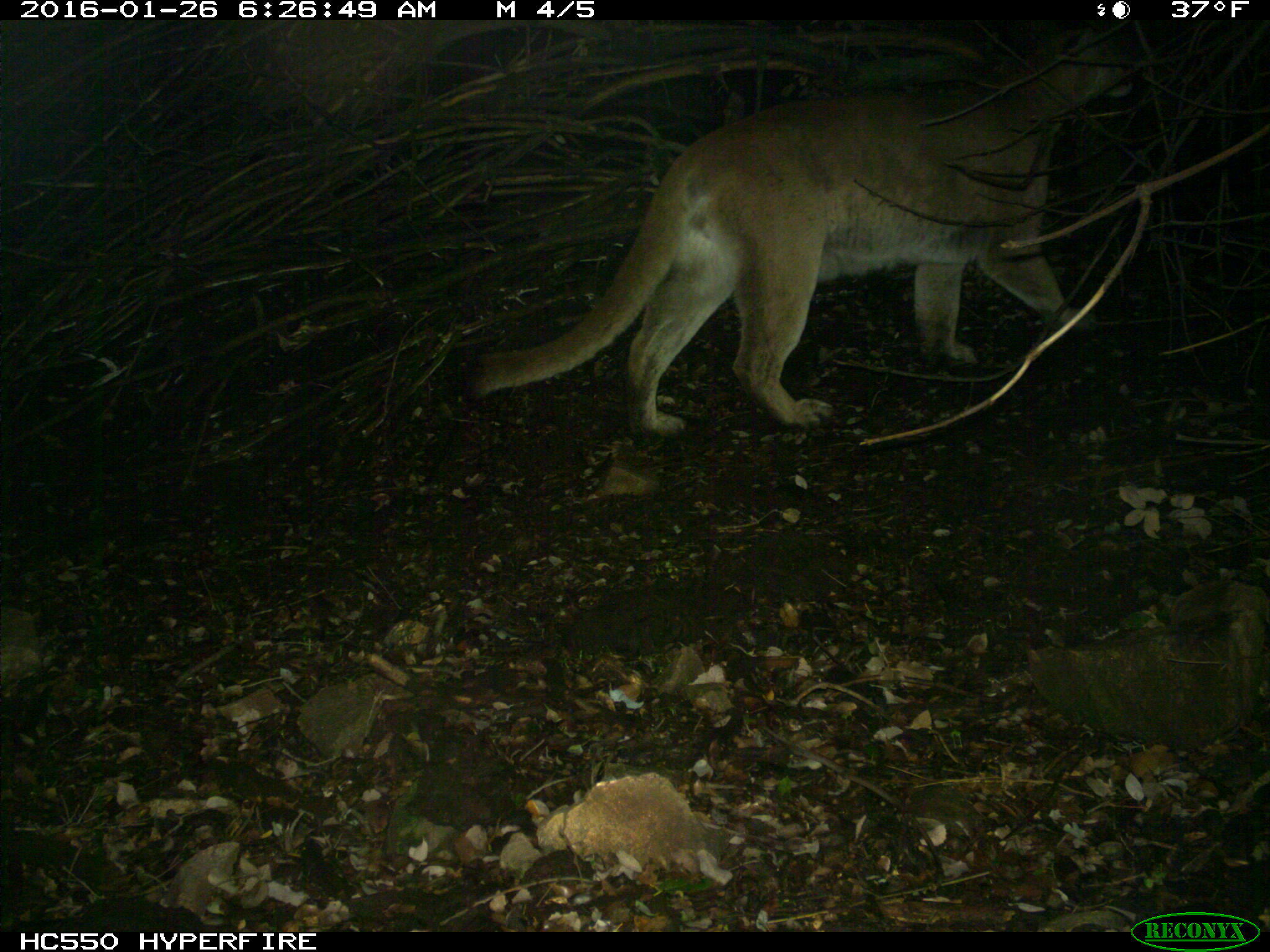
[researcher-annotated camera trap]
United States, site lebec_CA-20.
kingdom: Animalia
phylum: Chordata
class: Mammalia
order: Carnivora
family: Felidae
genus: Puma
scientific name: Puma concolor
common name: mountain lion